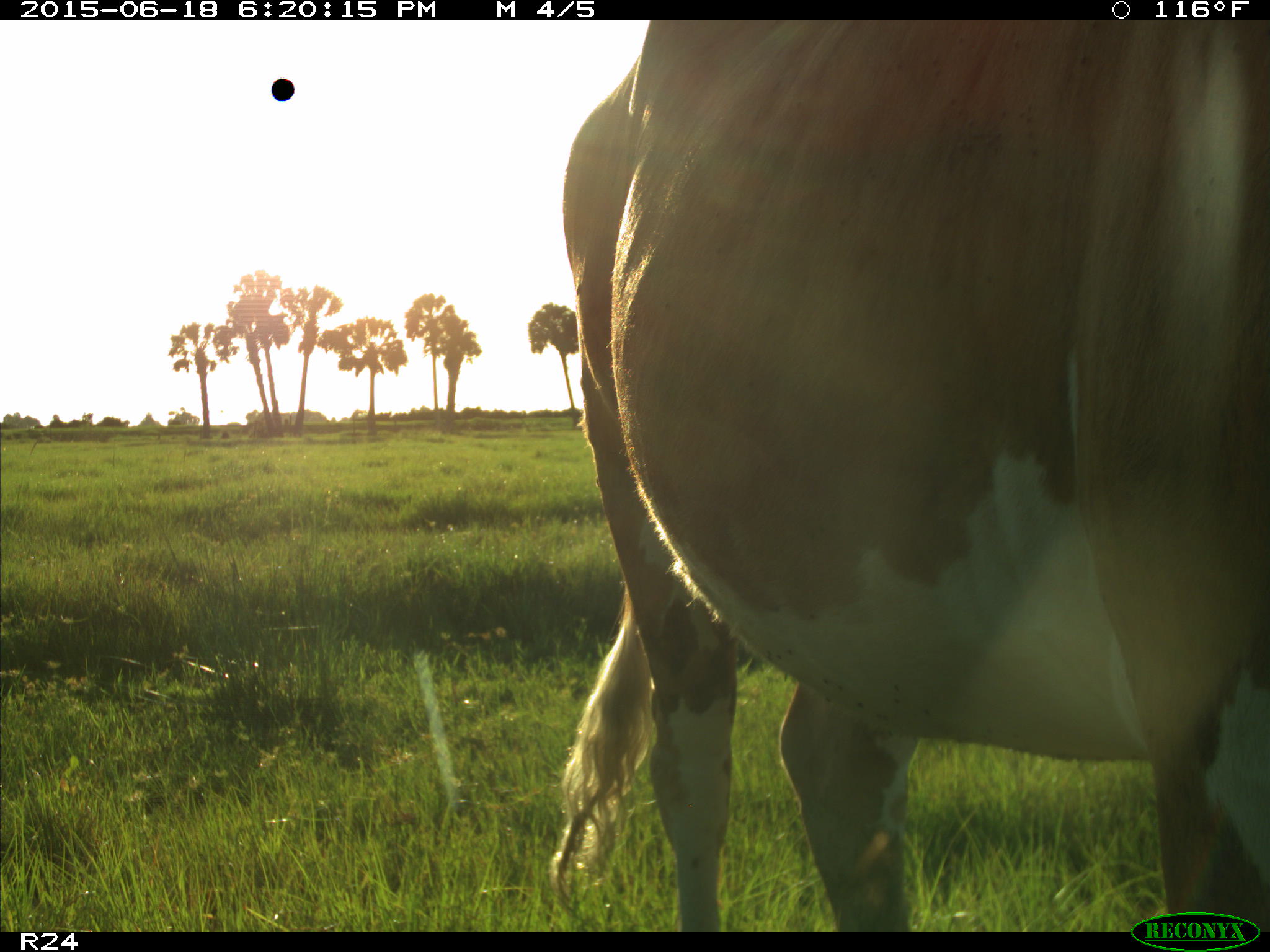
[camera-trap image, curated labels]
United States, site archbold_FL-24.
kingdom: Animalia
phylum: Chordata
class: Mammalia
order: Artiodactyla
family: Bovidae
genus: Bos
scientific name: Bos taurus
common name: domestic cow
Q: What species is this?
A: Bos taurus (domestic cow).